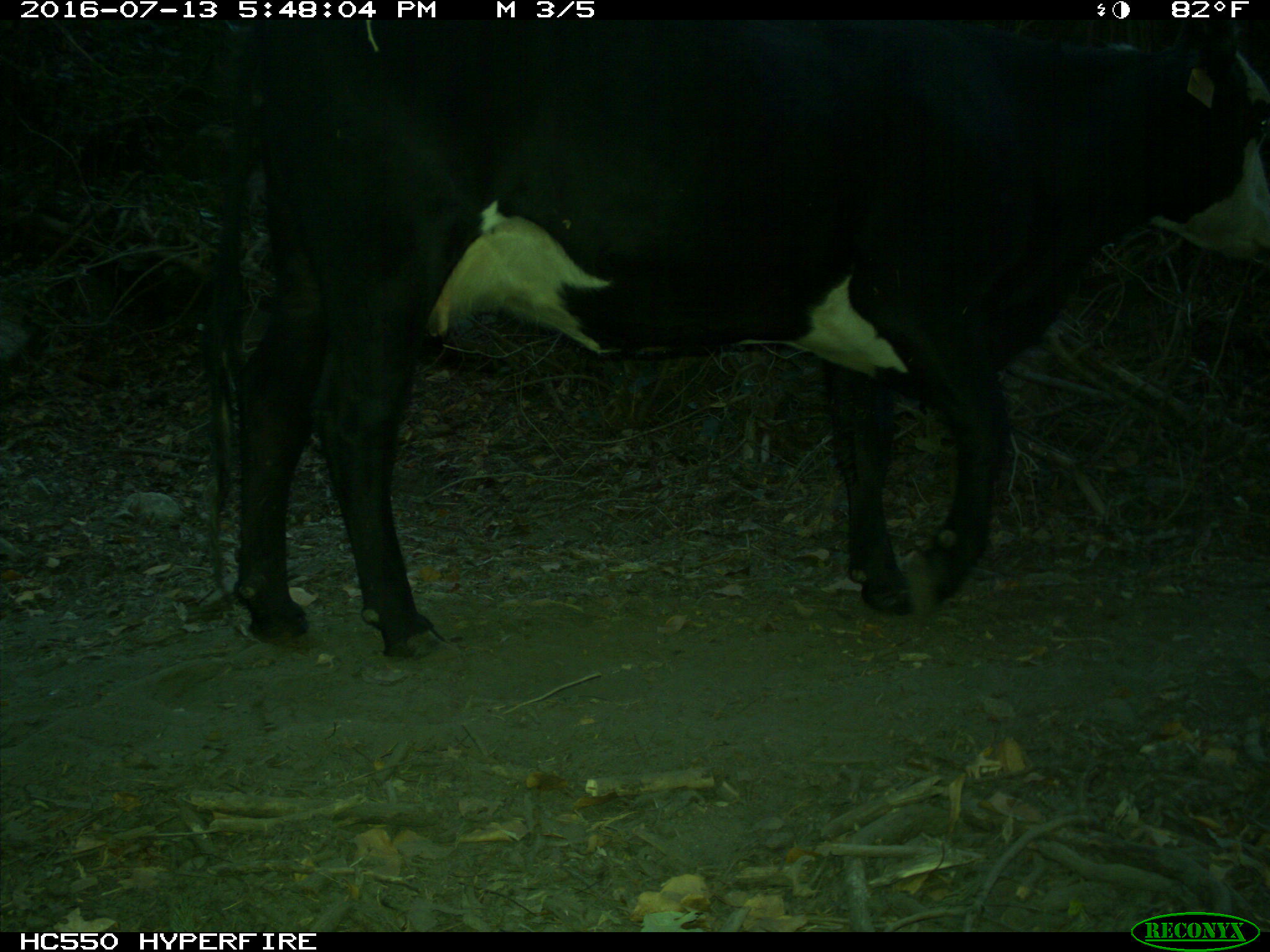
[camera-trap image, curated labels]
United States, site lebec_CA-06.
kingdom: Animalia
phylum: Chordata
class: Mammalia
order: Artiodactyla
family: Bovidae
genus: Bos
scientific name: Bos taurus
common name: domestic cow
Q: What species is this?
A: Bos taurus (domestic cow).